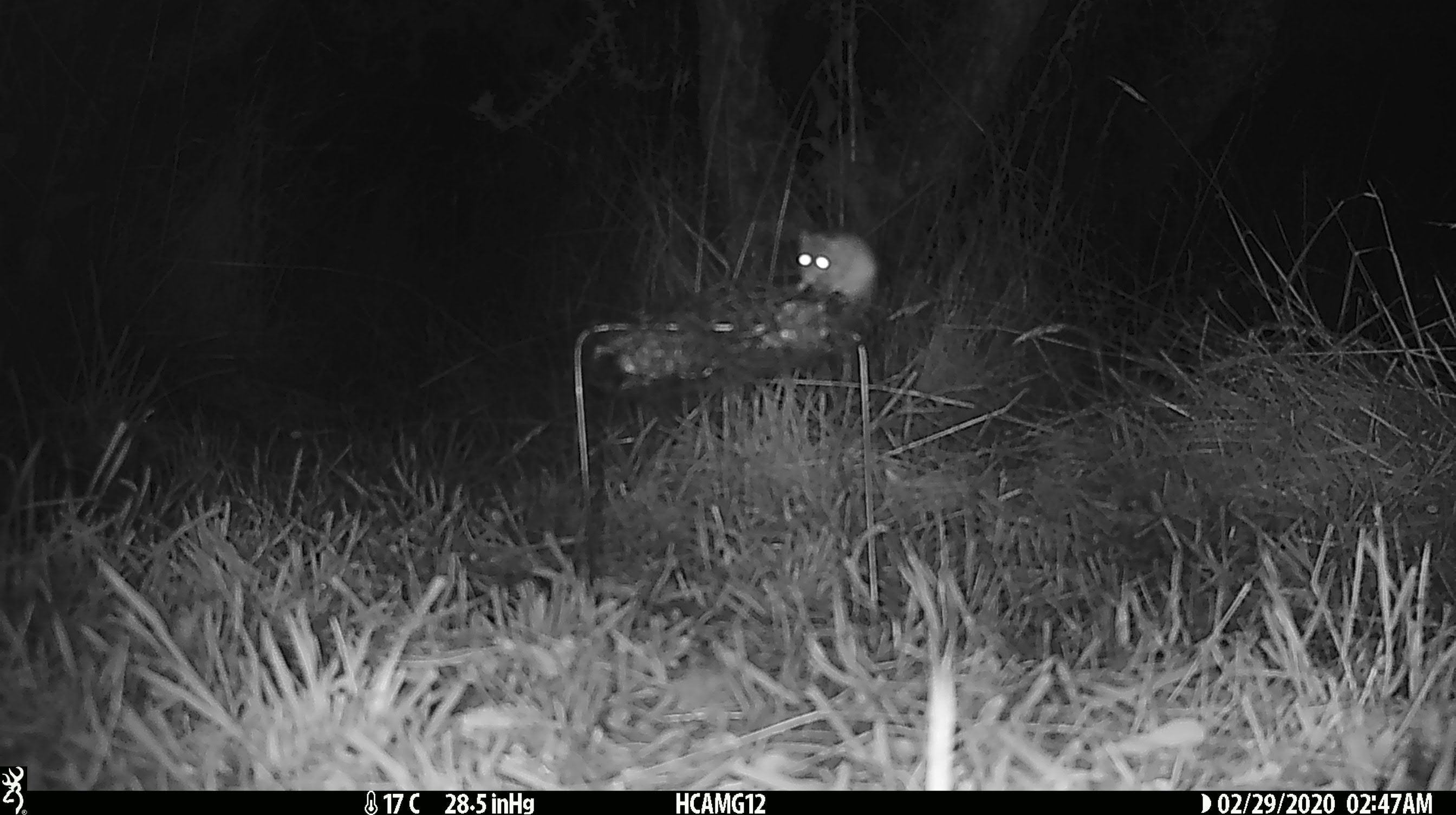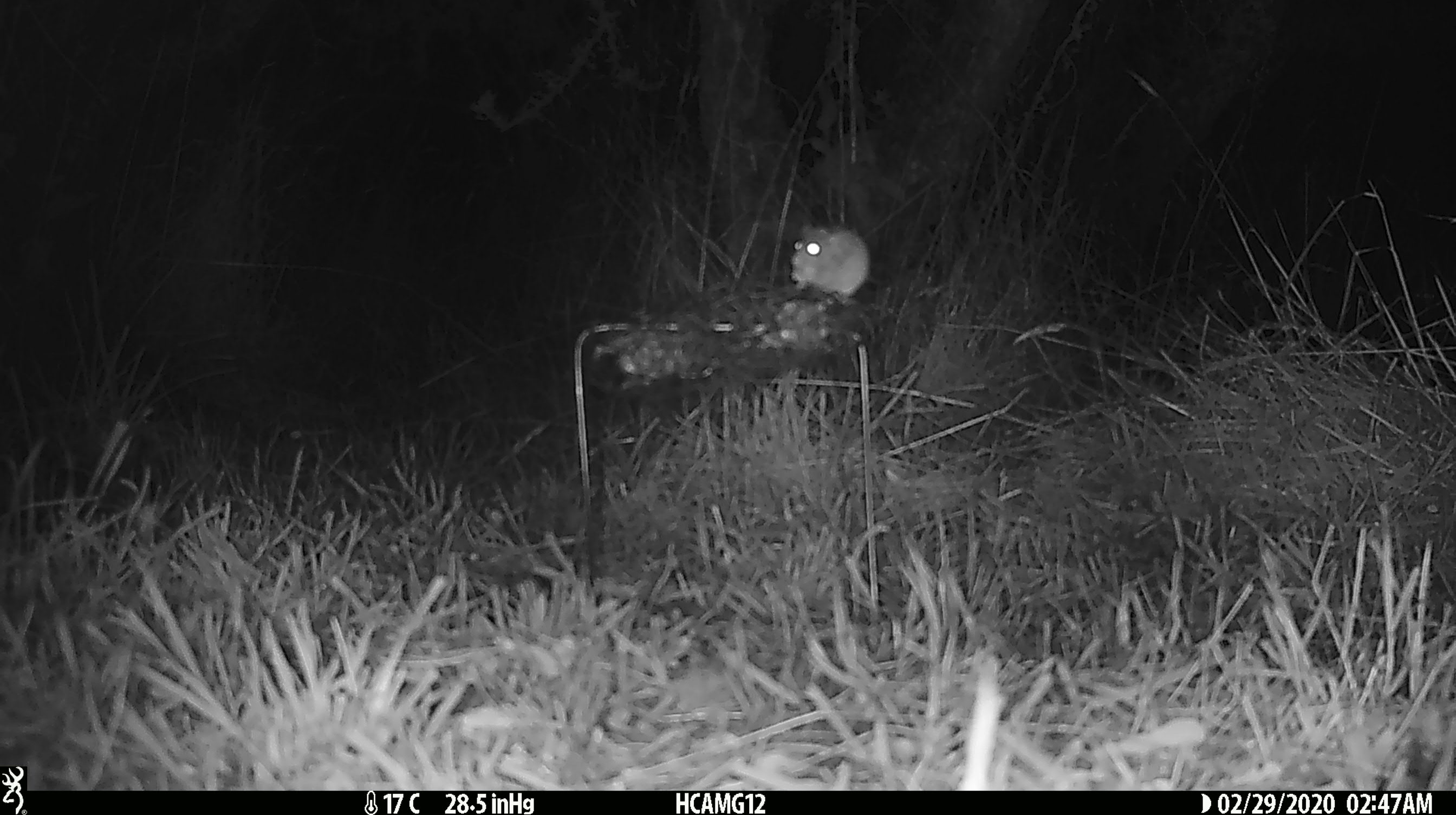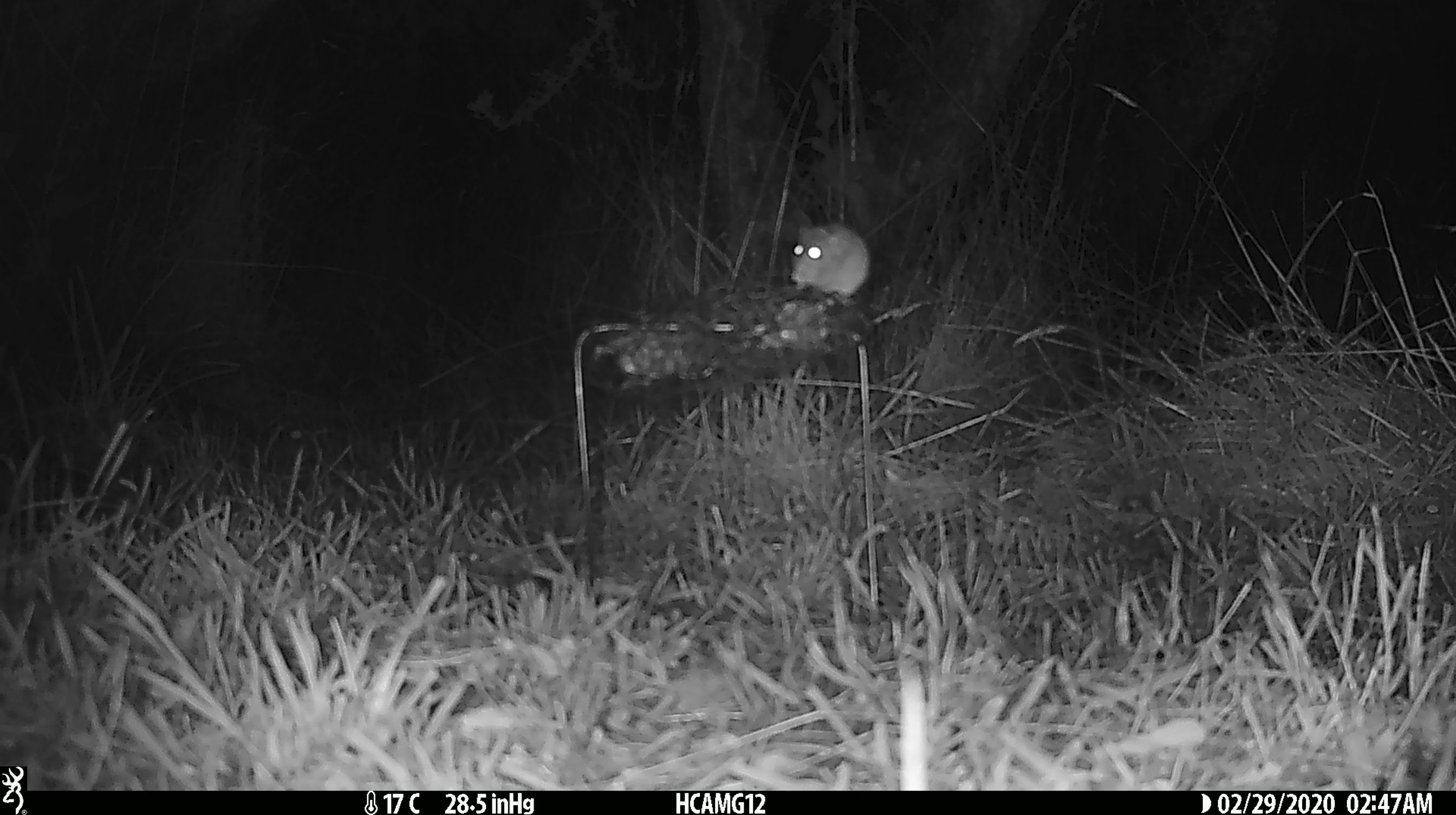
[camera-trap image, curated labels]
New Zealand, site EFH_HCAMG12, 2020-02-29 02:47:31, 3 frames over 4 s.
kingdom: Animalia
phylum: Chordata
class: Mammalia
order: Rodentia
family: Muridae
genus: Mus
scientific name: Mus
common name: mouse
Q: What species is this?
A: Mouse (Mus).